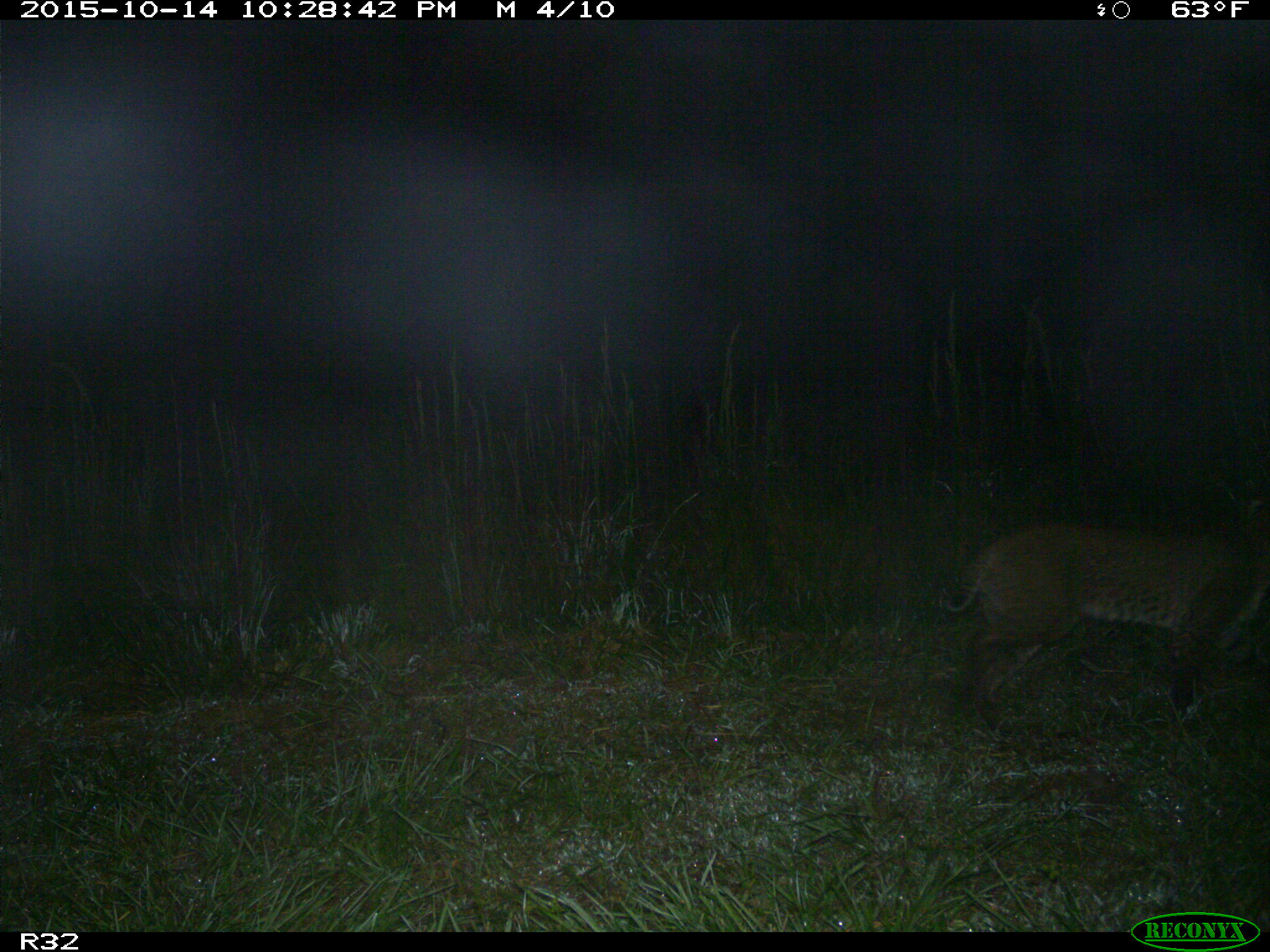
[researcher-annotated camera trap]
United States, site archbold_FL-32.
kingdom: Animalia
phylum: Chordata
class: Mammalia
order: Carnivora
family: Felidae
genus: Lynx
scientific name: Lynx rufus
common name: bobcat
Lynx rufus (bobcat).